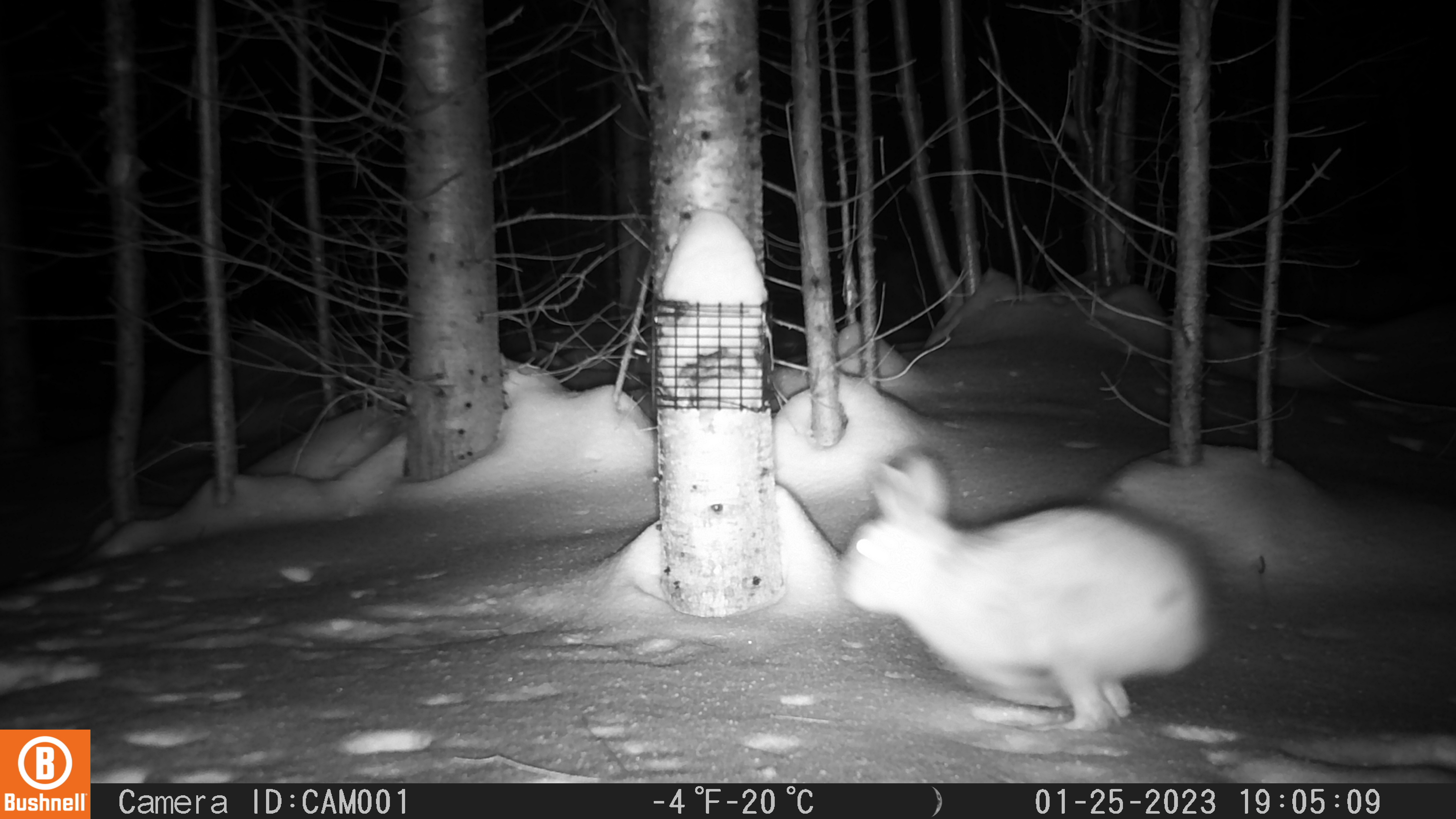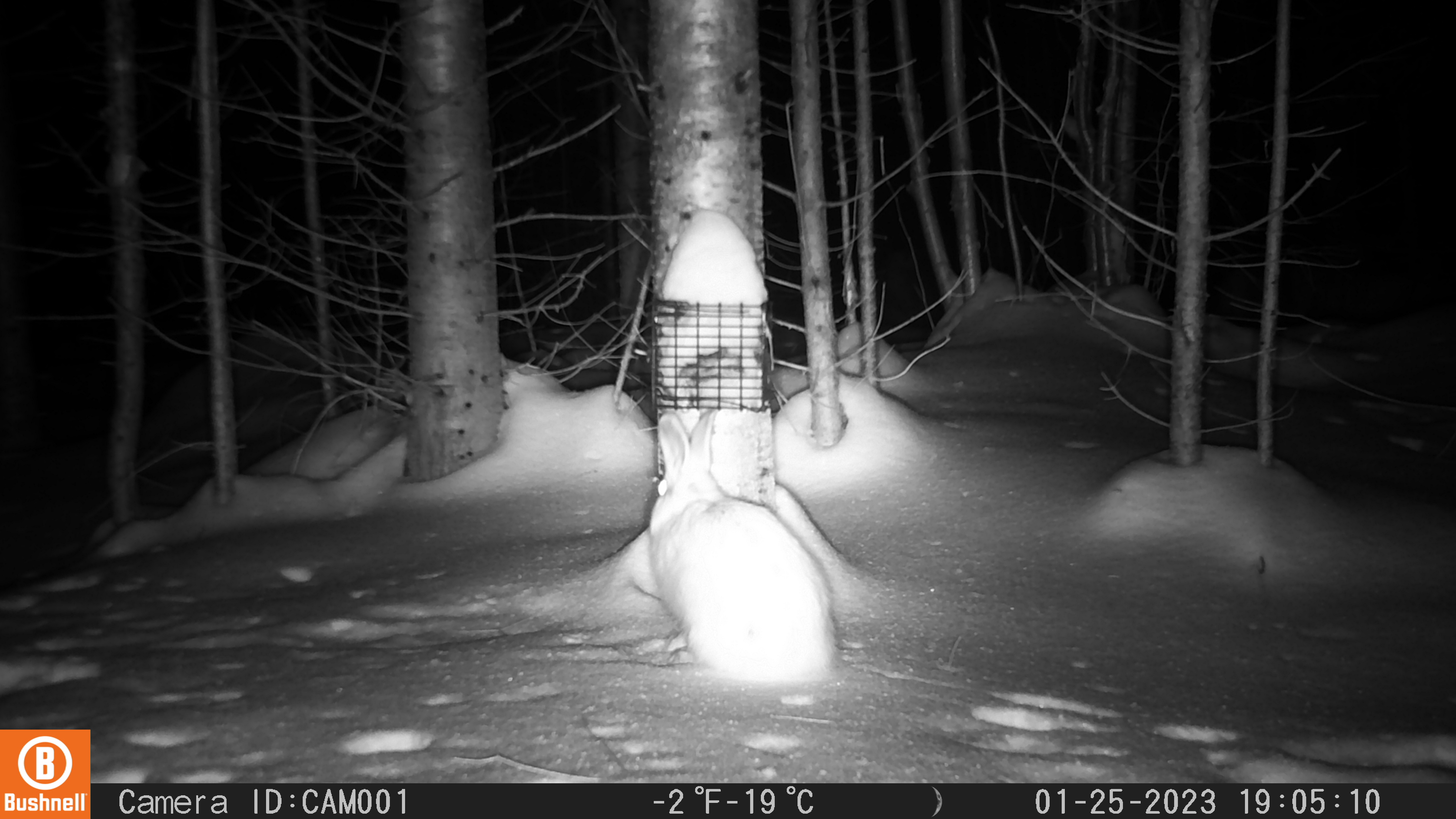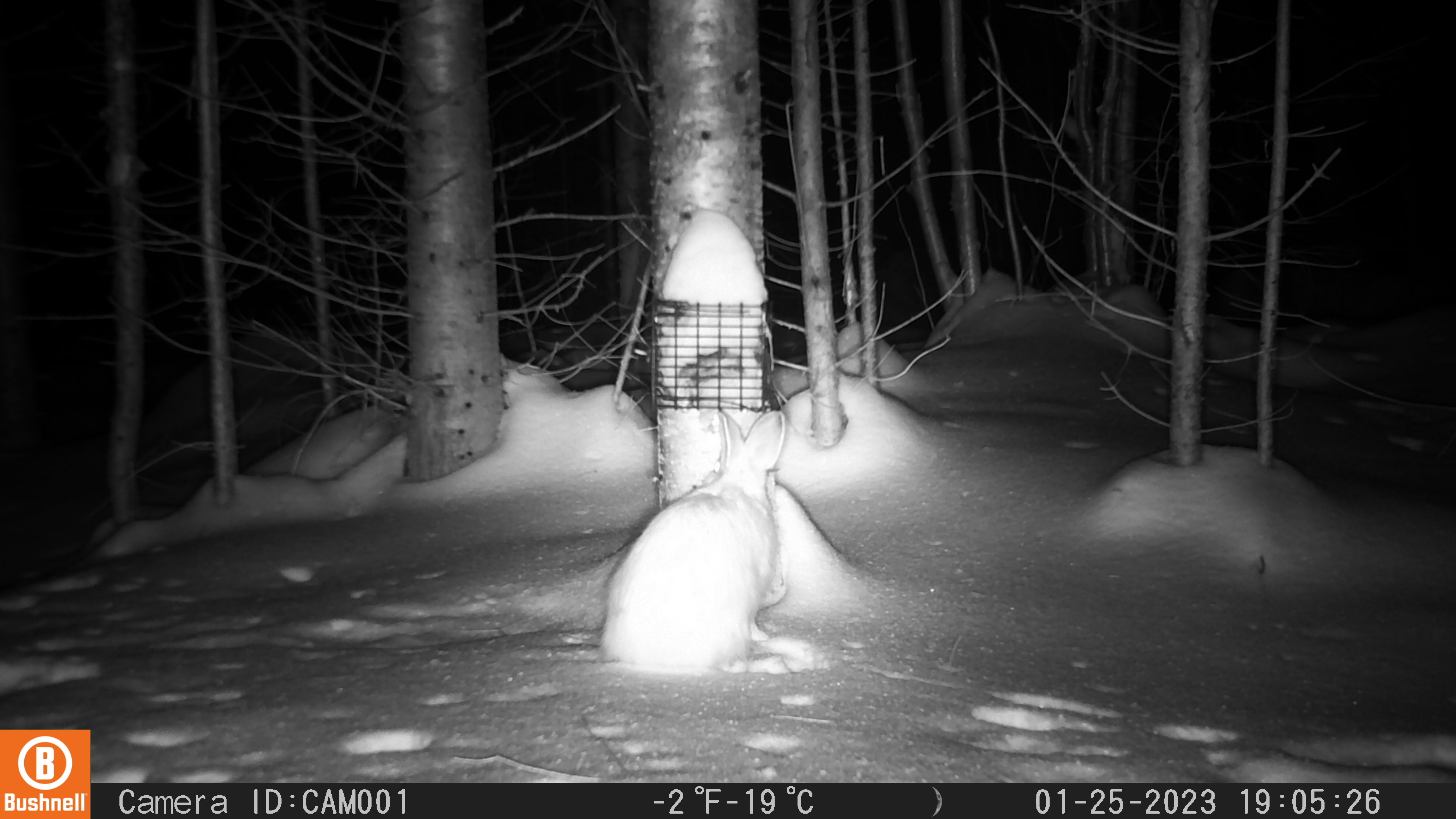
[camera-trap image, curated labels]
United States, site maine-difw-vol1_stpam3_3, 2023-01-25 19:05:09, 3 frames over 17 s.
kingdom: Animalia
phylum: Chordata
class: Mammalia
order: Lagomorpha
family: Leporidae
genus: Lepus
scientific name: Lepus americanus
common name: snowshoe hare